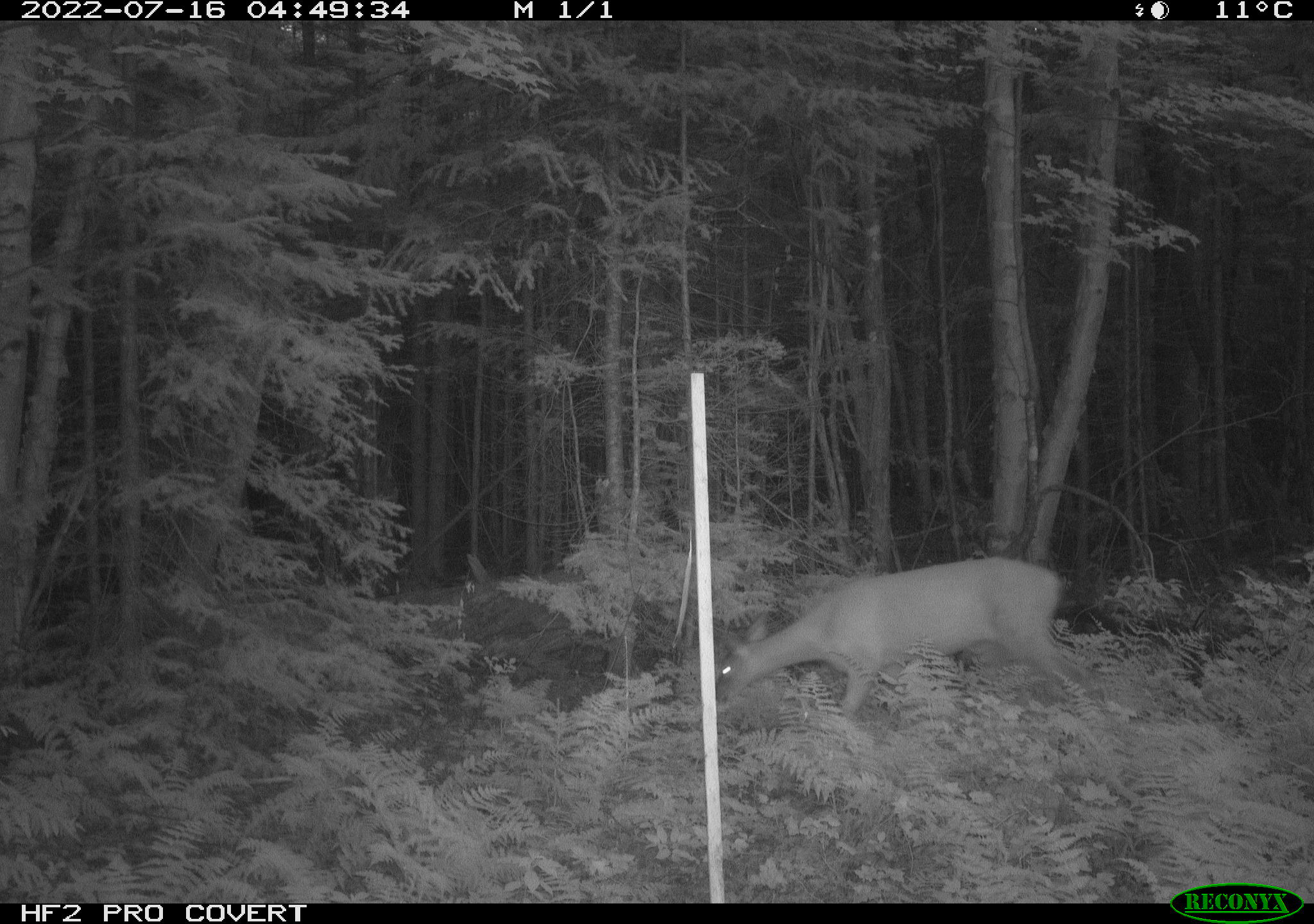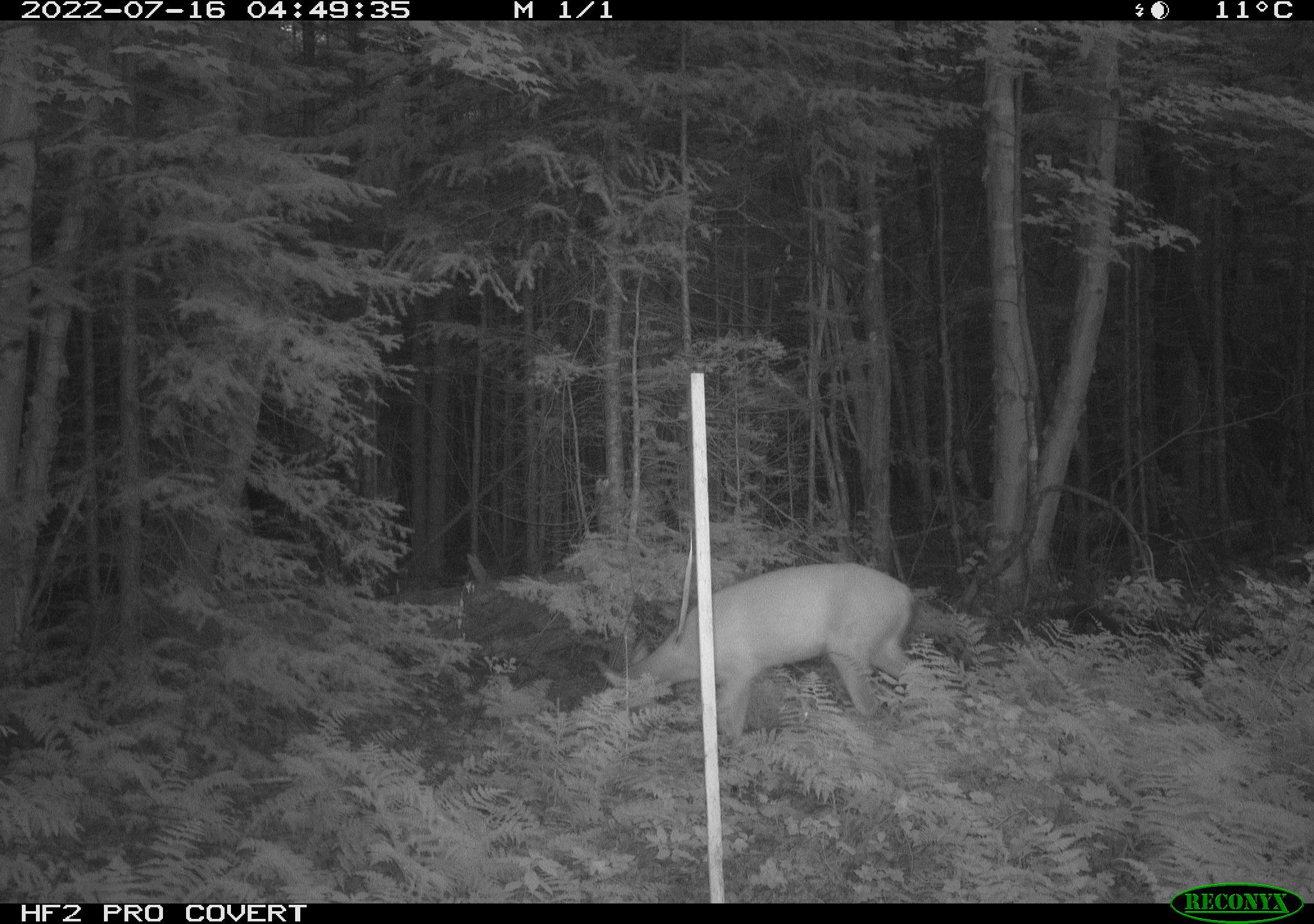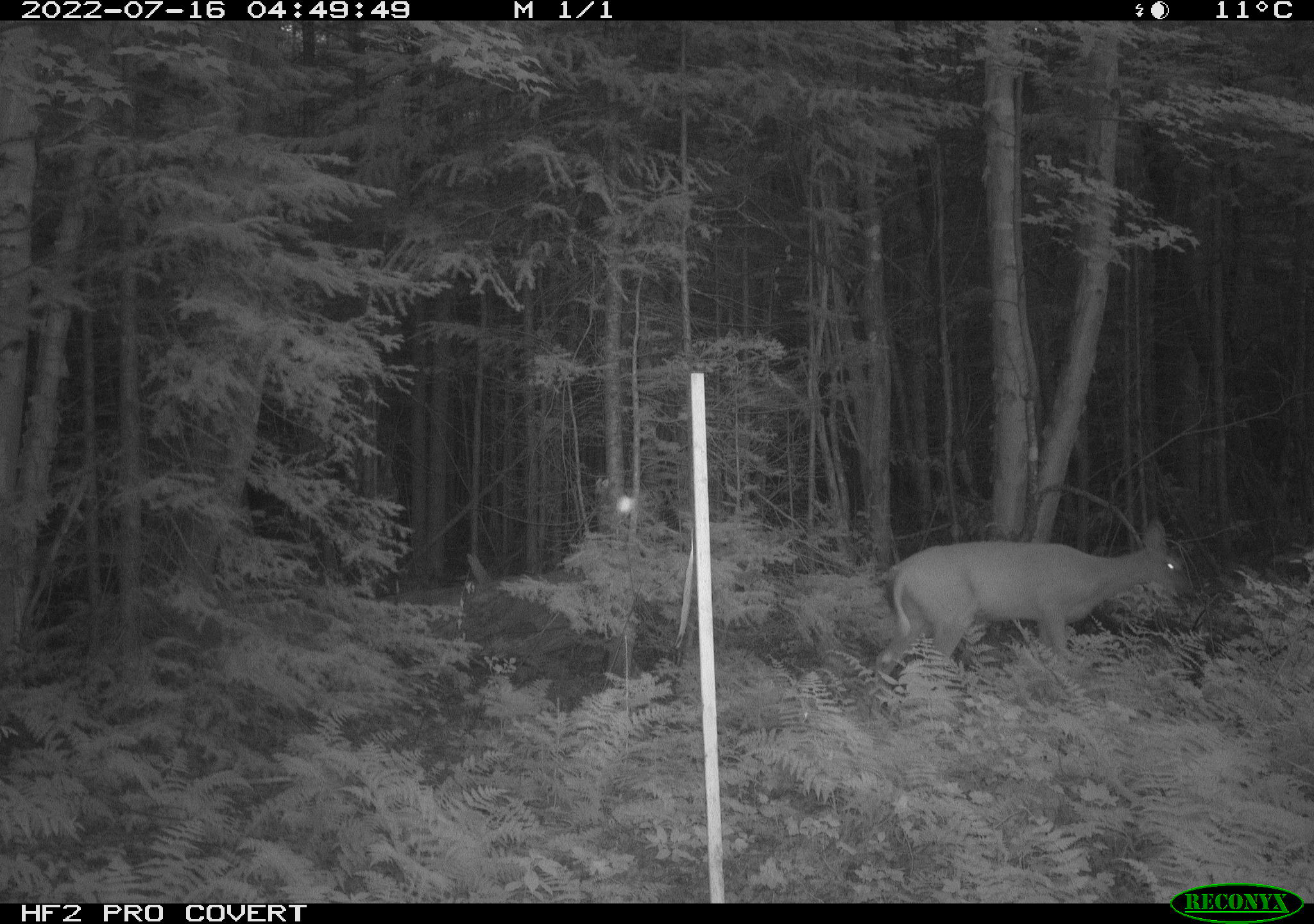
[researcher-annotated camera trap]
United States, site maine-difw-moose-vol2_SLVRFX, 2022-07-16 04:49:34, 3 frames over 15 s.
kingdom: Animalia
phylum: Chordata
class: Mammalia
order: Artiodactyla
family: Cervidae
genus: Odocoileus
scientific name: Odocoileus virginianus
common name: white-tailed deer